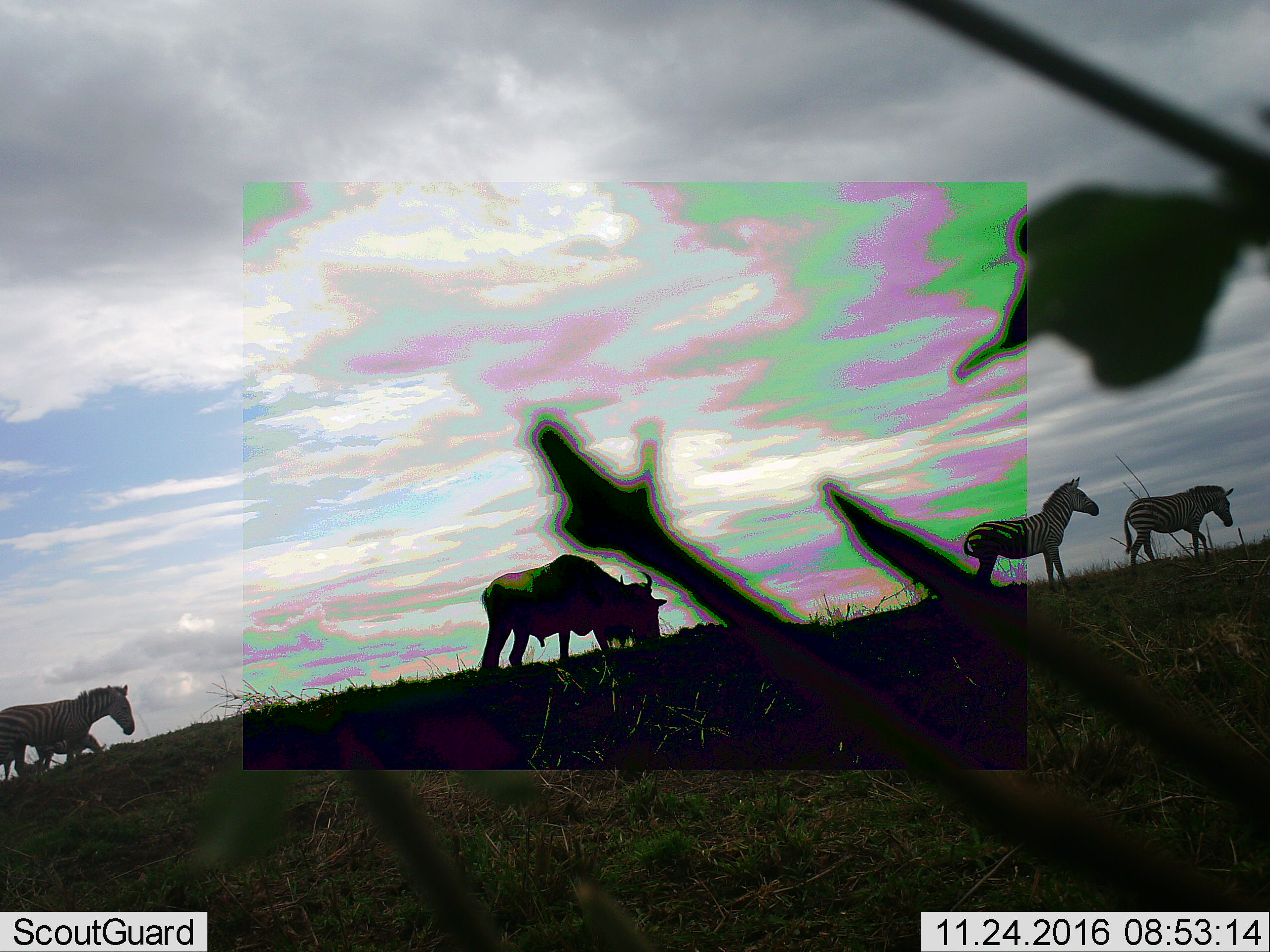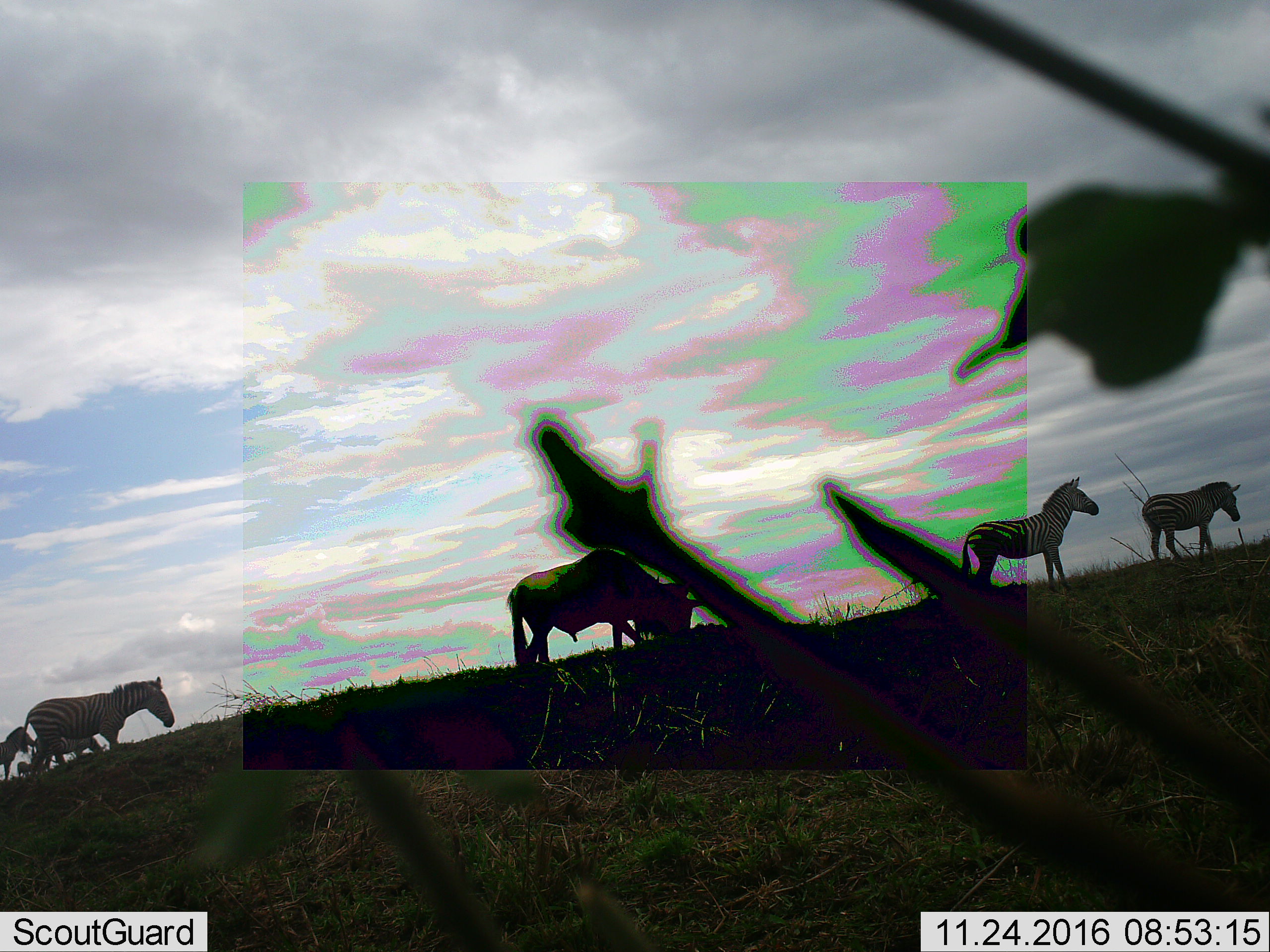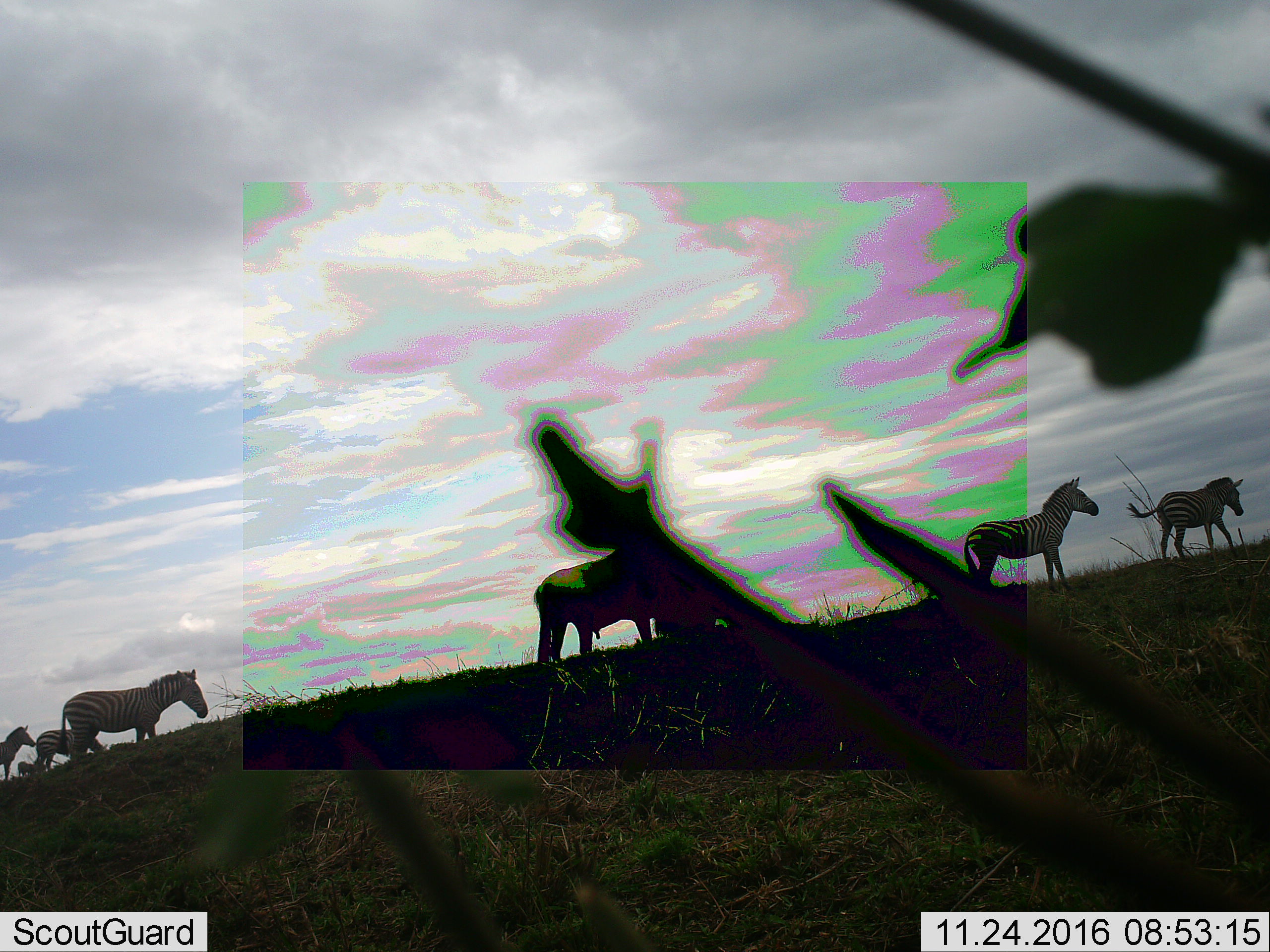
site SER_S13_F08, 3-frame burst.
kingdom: Animalia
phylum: Chordata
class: Mammalia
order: Artiodactyla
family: Bovidae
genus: Connochaetes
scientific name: Connochaetes taurinus taurinus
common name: blue wildebeest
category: wildebeestblue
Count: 1.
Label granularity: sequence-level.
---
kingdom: Animalia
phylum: Chordata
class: Mammalia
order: Perissodactyla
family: Equidae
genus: Equus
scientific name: Equus quagga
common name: plains zebra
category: zebraplains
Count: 4.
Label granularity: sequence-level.